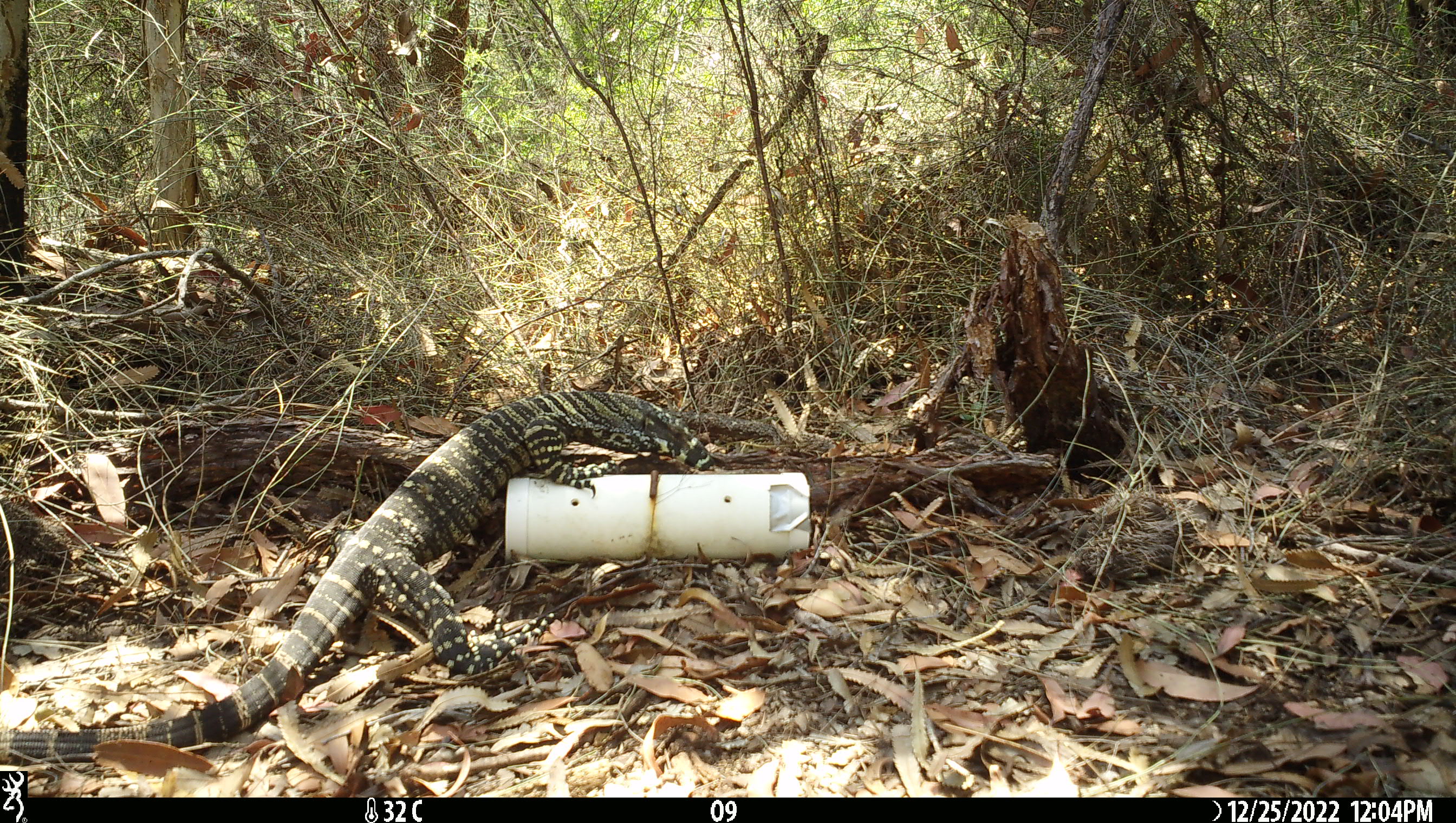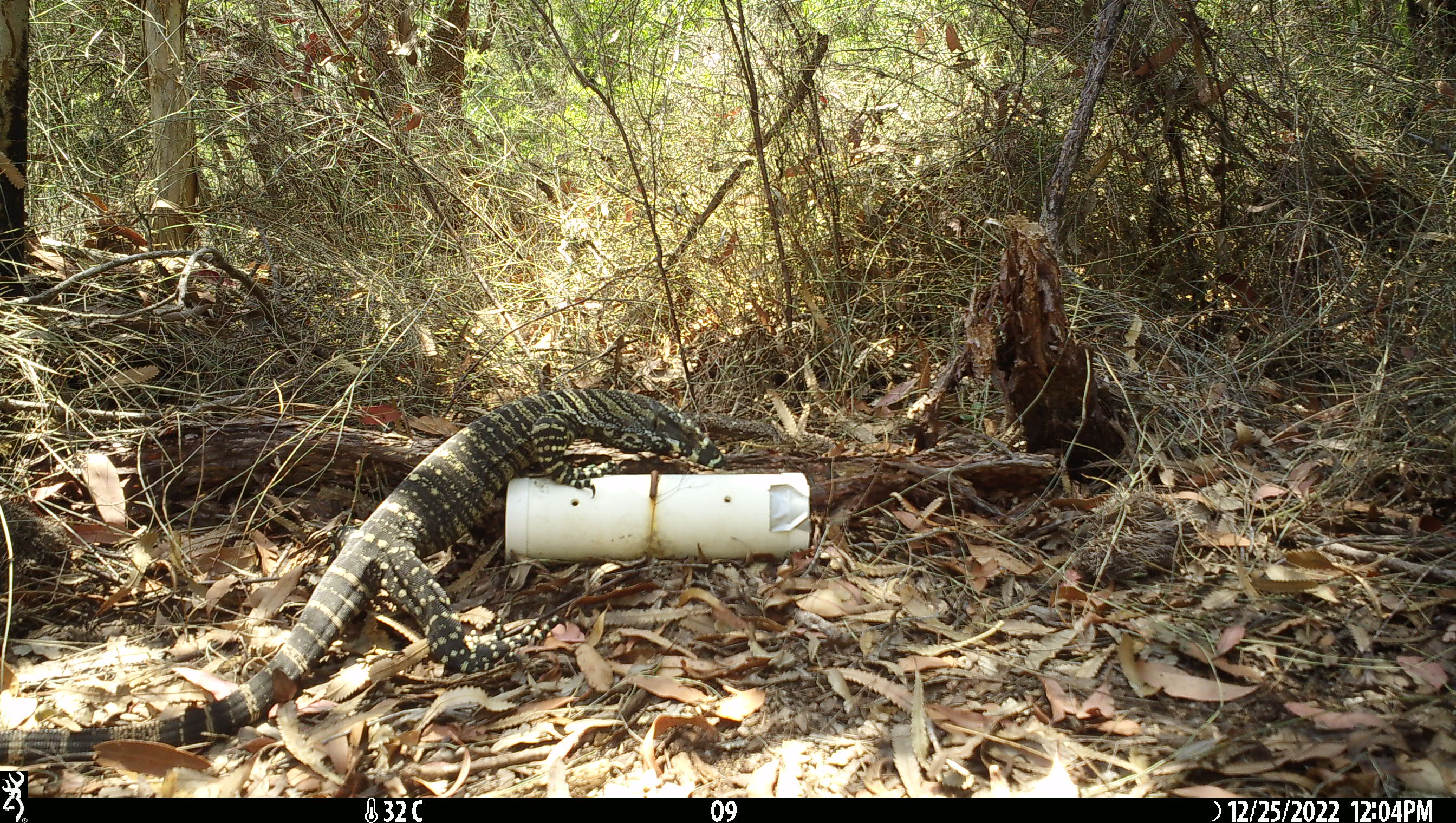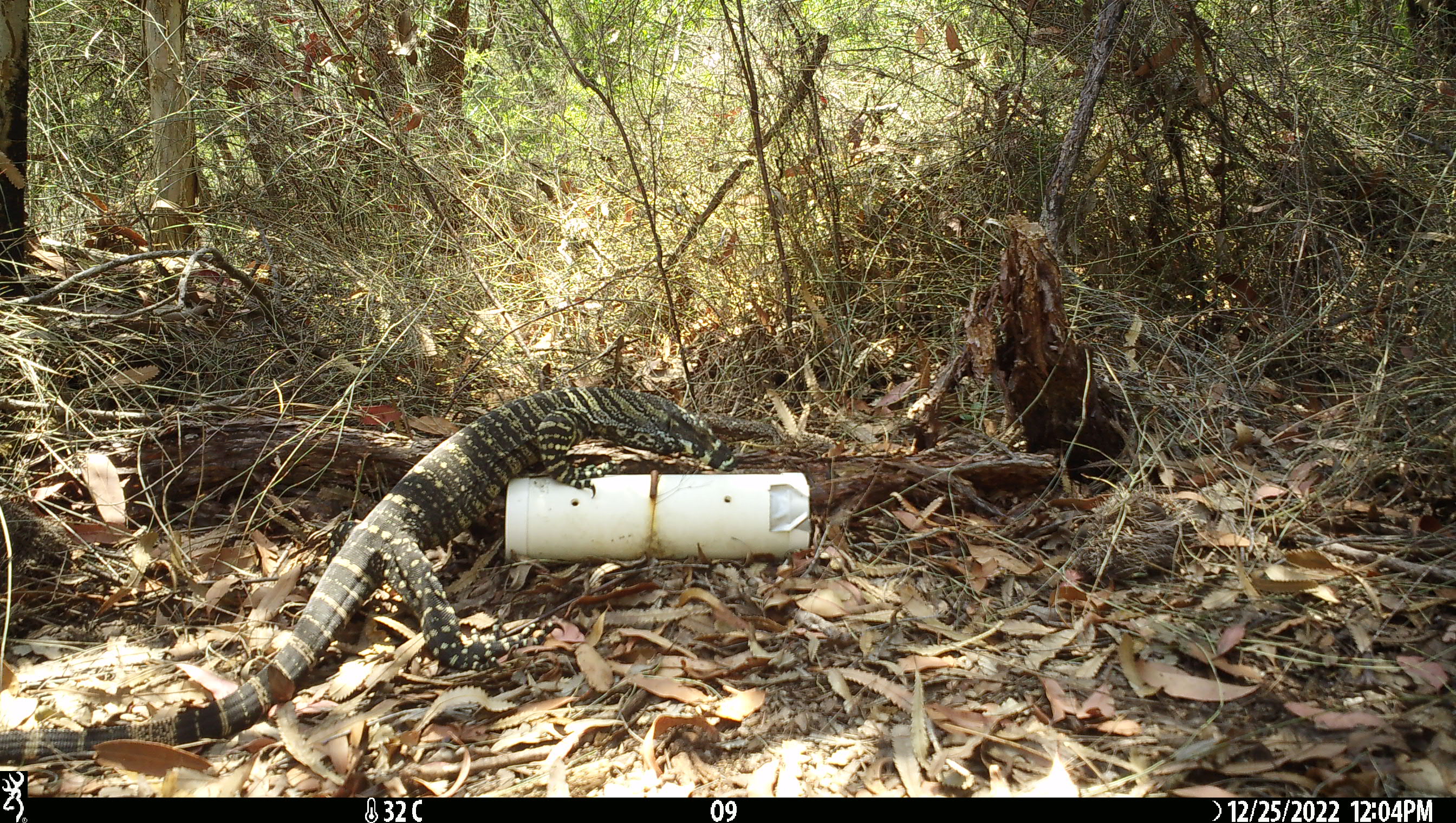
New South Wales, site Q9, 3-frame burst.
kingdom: Animalia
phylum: Chordata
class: Reptilia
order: Squamata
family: Varanidae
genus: Varanus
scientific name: Varanus varius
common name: lace monitor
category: goanna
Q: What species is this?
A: Goanna (lace monitor) (Varanus varius).